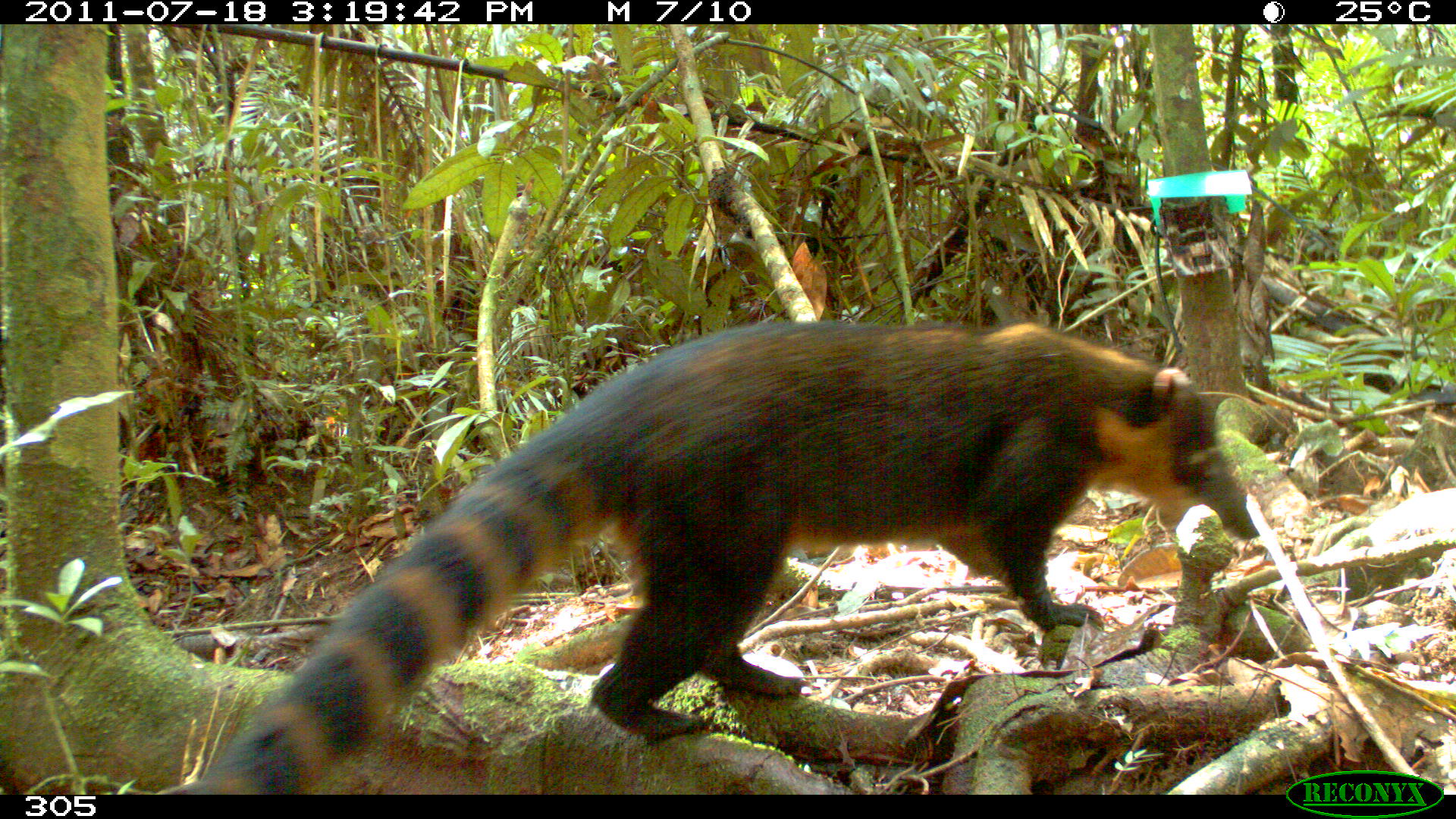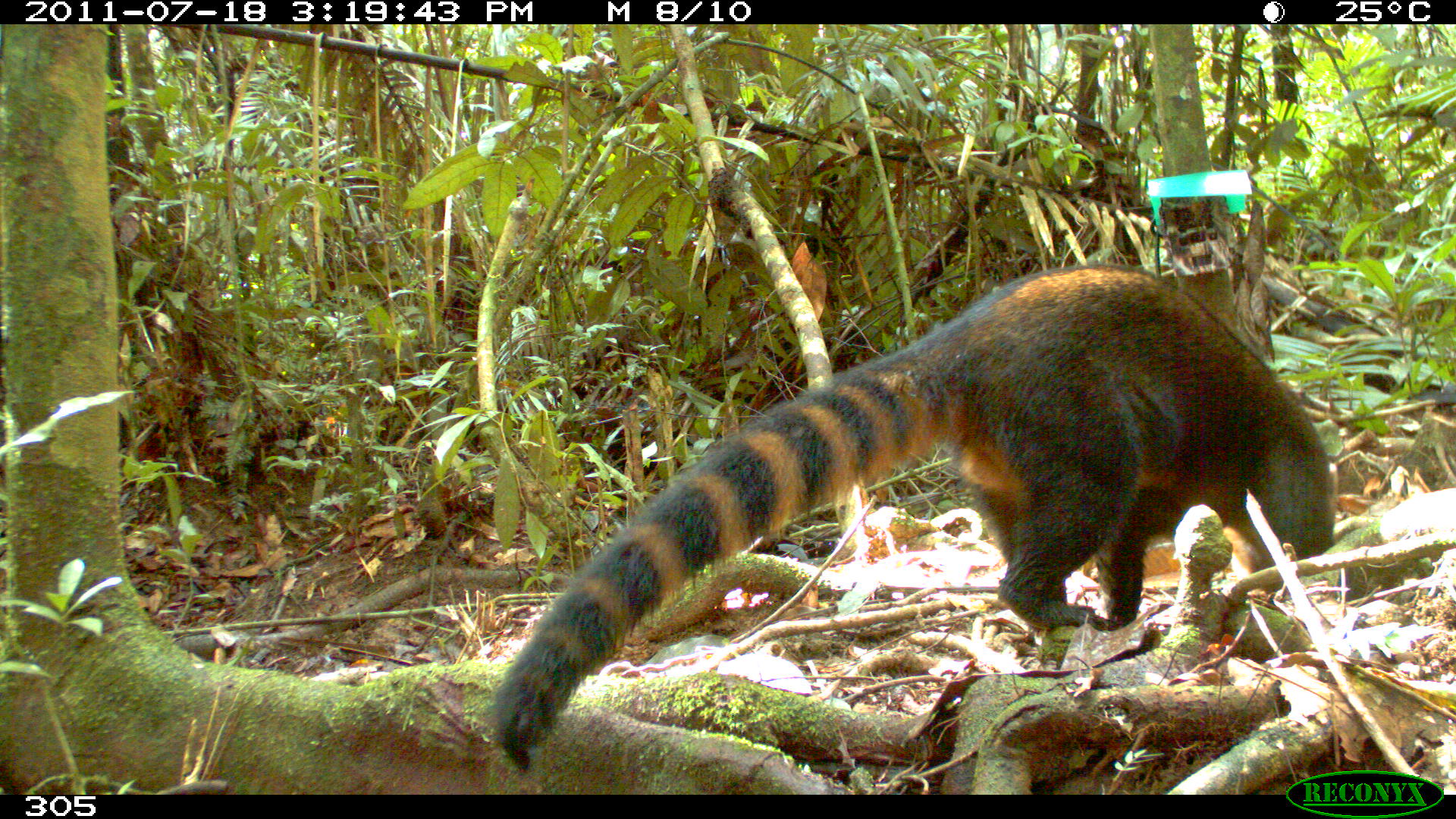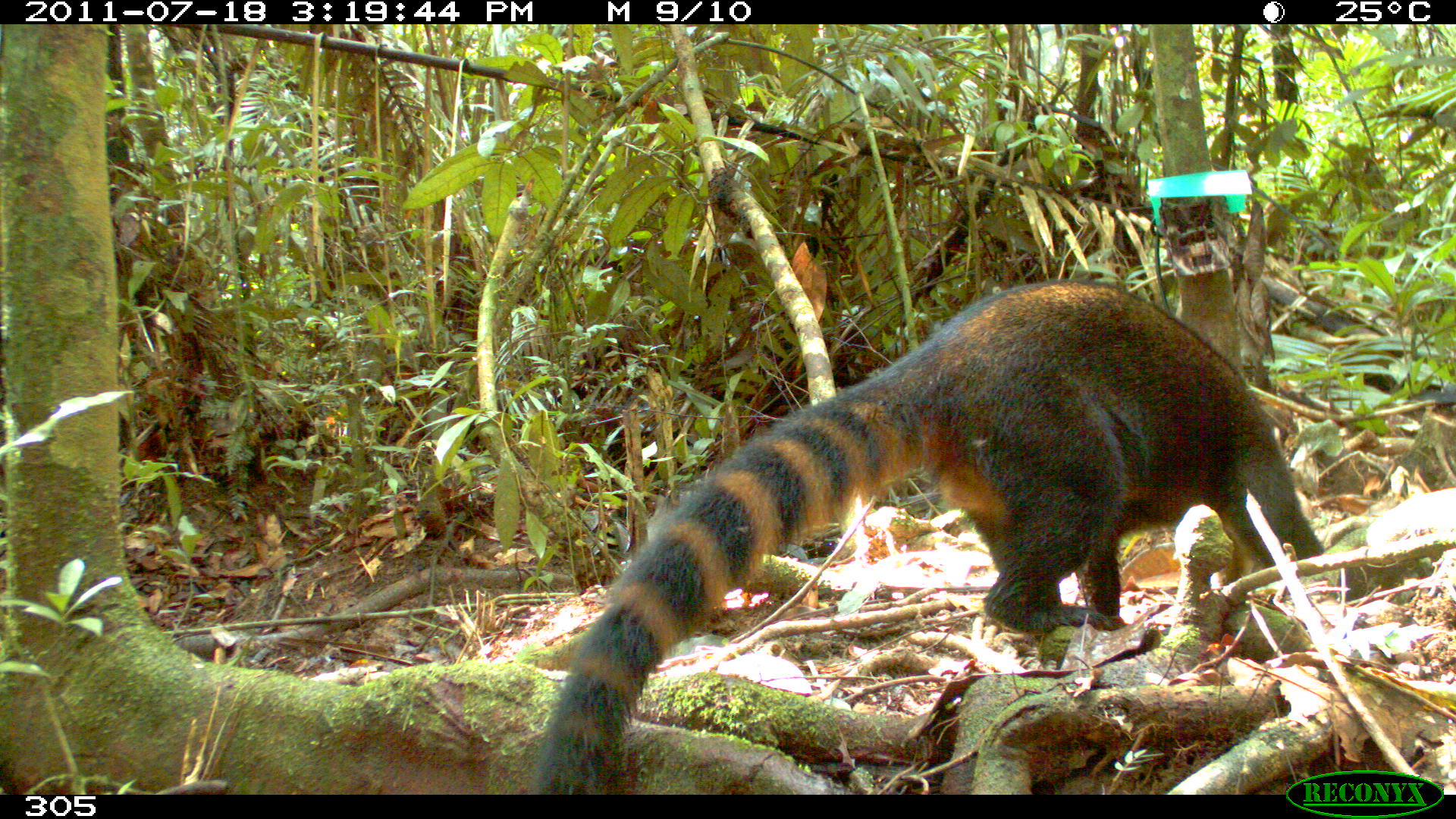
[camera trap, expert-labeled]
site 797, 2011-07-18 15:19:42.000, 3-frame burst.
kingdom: Animalia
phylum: Chordata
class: Mammalia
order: Carnivora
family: Procyonidae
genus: Nasua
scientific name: Nasua nasua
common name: south american coati